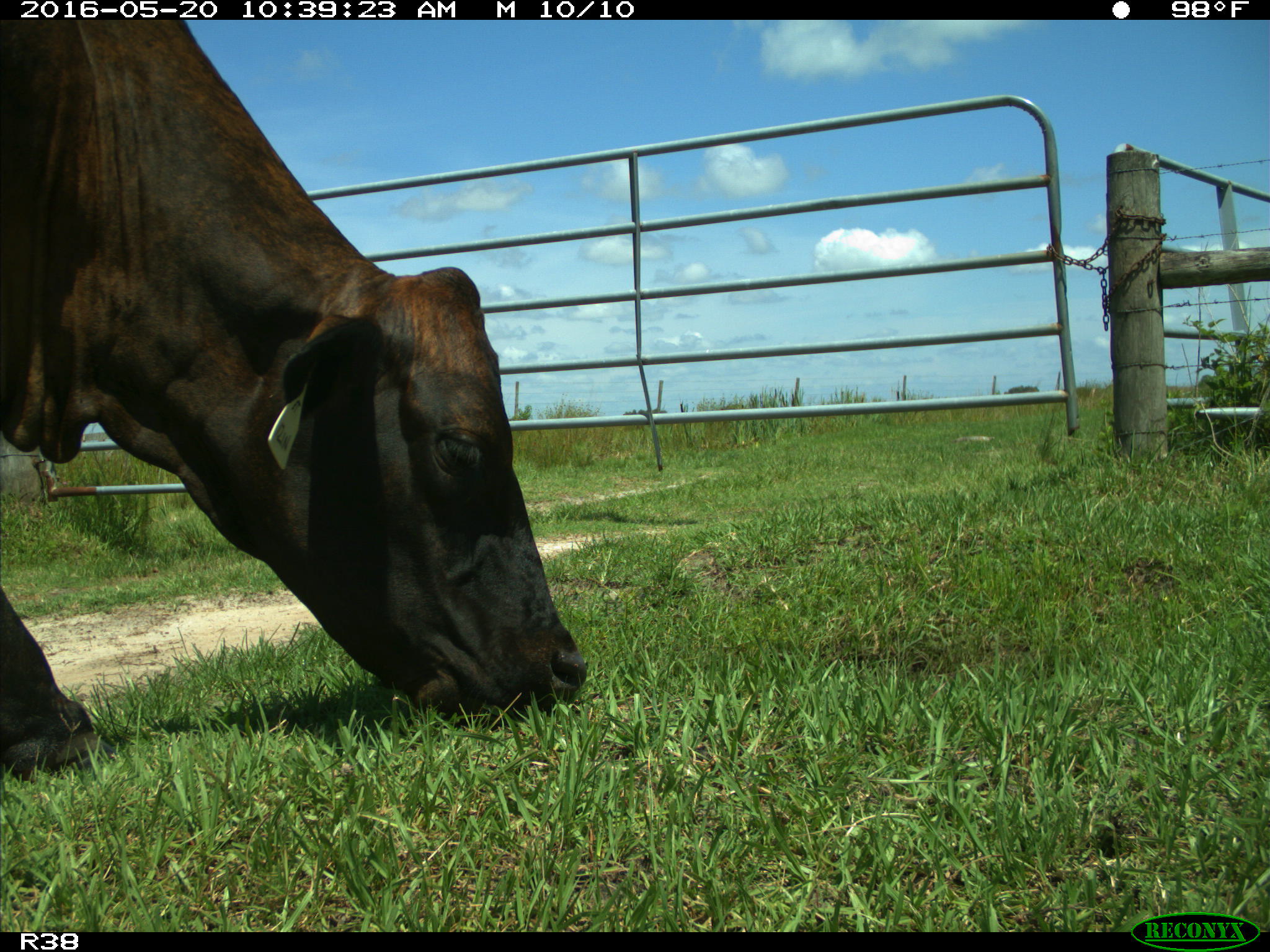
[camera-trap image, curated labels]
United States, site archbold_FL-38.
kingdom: Animalia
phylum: Chordata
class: Mammalia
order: Artiodactyla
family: Bovidae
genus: Bos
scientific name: Bos taurus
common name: domestic cow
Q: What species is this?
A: Bos taurus (domestic cow).